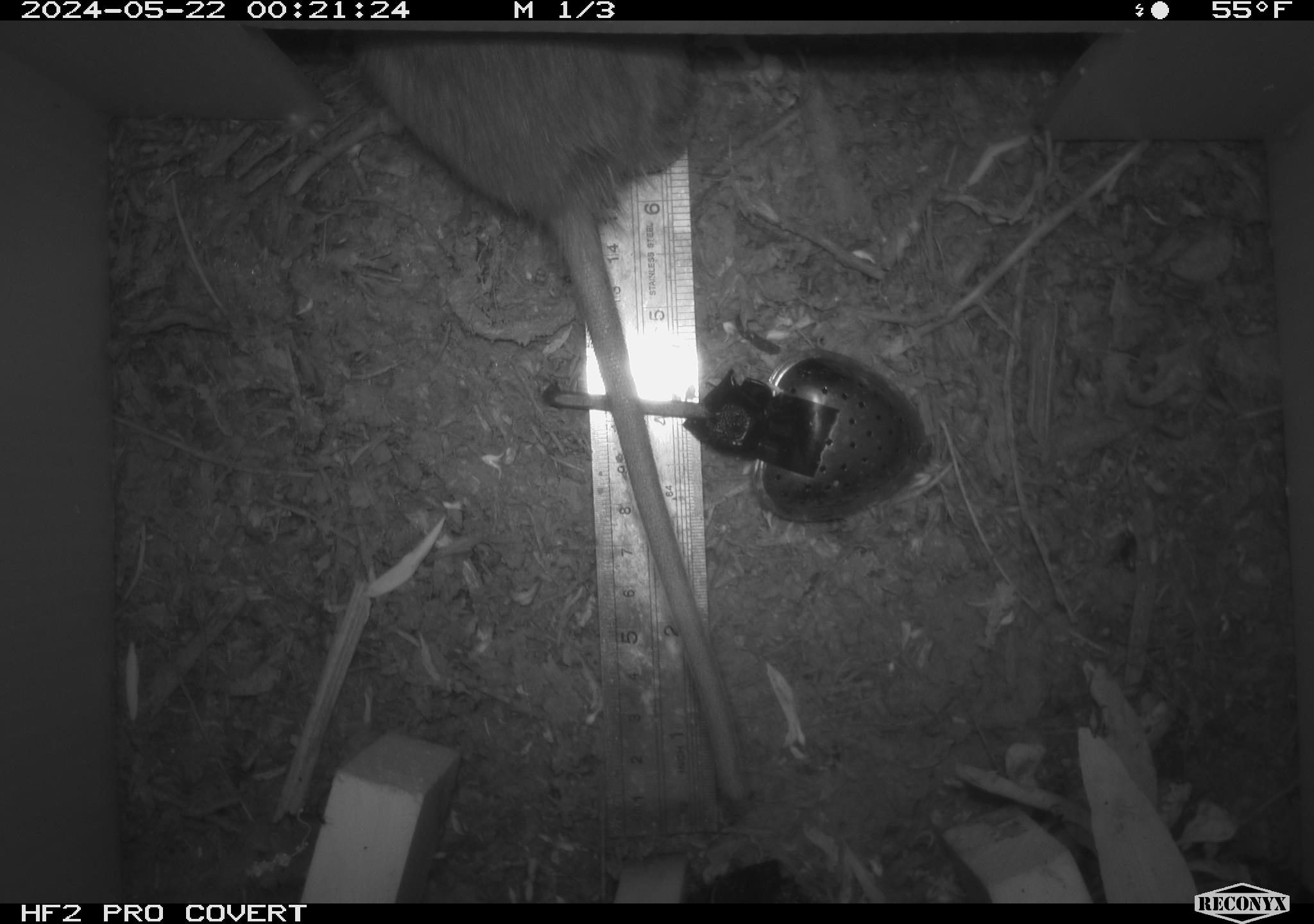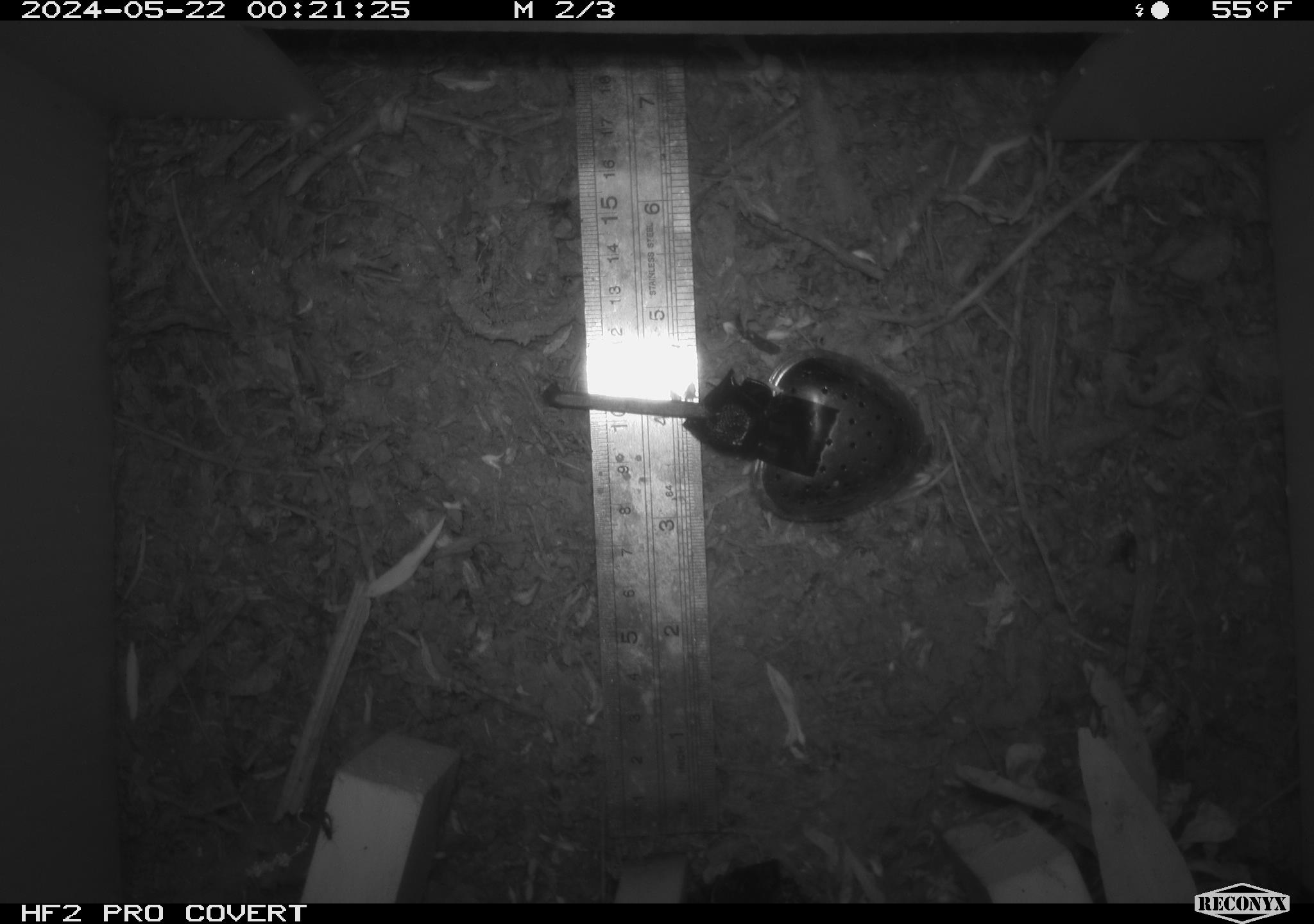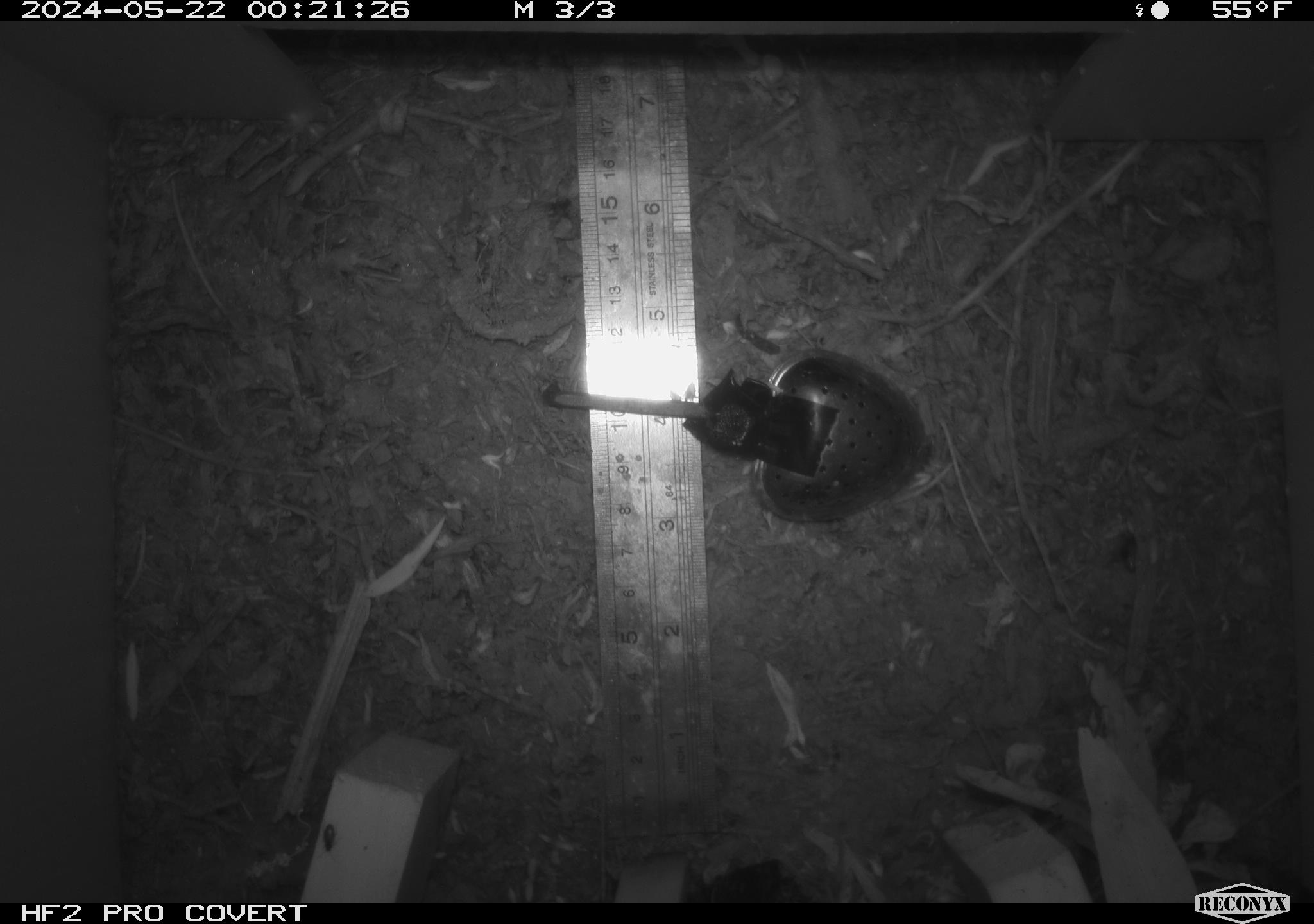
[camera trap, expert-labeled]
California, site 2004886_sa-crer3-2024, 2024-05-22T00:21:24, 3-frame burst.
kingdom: Animalia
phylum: Chordata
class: Mammalia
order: Rodentia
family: Muridae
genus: Rattus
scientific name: Rattus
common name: rat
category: rattus species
Rattus species (rat) (Rattus).